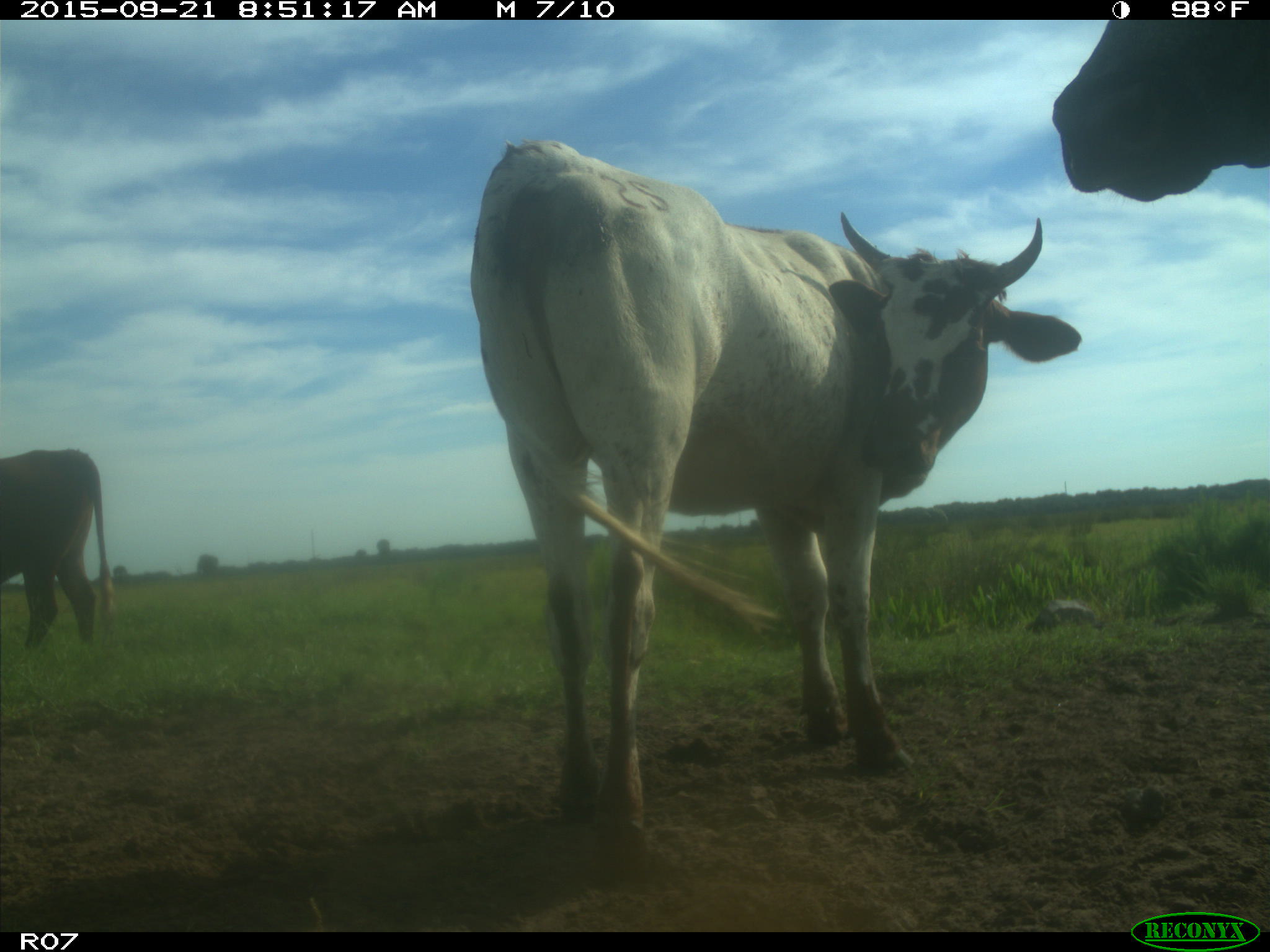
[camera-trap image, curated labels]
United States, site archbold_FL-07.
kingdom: Animalia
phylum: Chordata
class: Mammalia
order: Artiodactyla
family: Bovidae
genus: Bos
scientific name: Bos taurus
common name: domestic cow